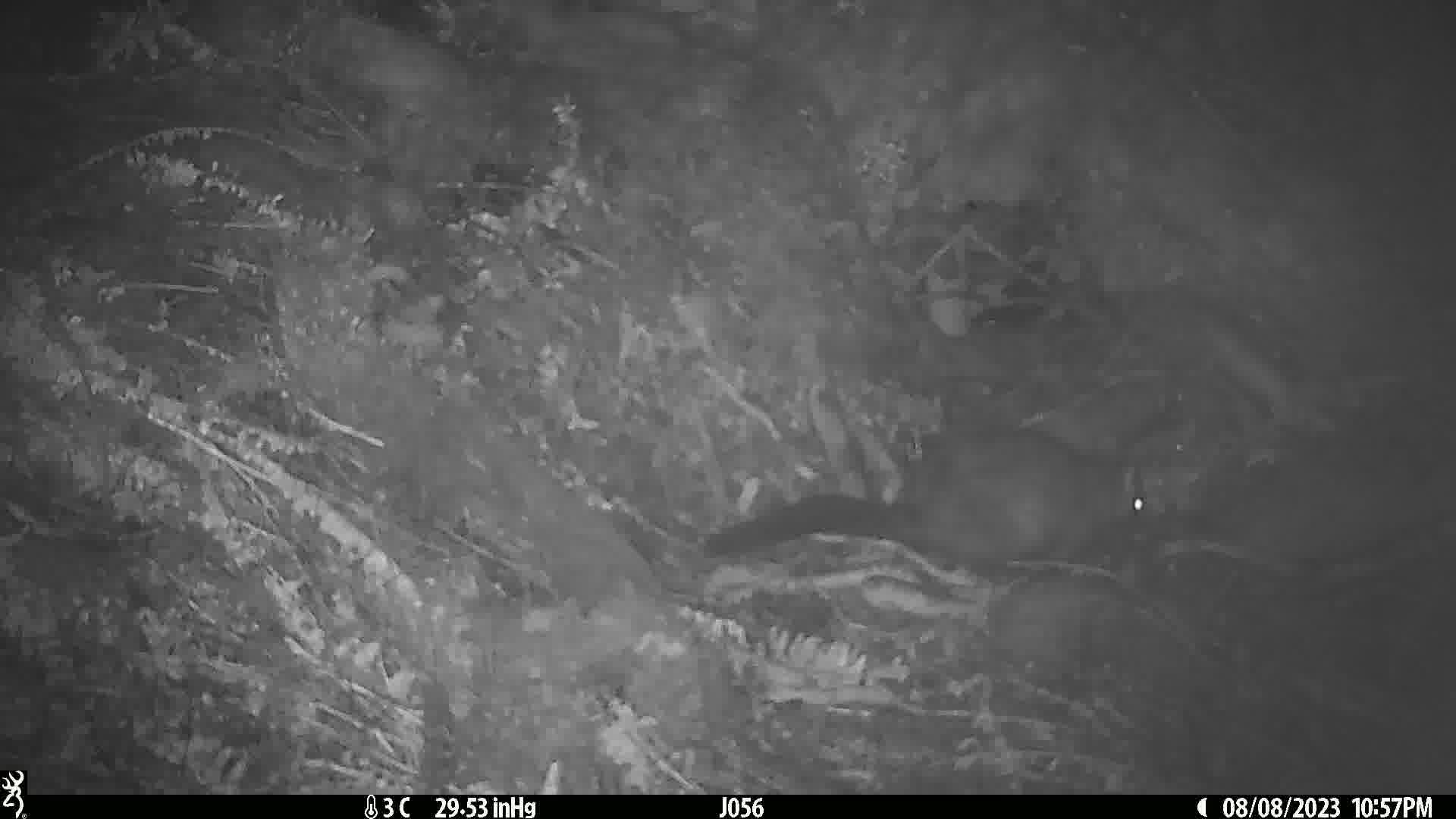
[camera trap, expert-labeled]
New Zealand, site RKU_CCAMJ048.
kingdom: Animalia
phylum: Chordata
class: Mammalia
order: Diprotodontia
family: Phalangeridae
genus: Trichosurus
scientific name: Trichosurus vulpecula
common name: common brushtail possum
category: possum